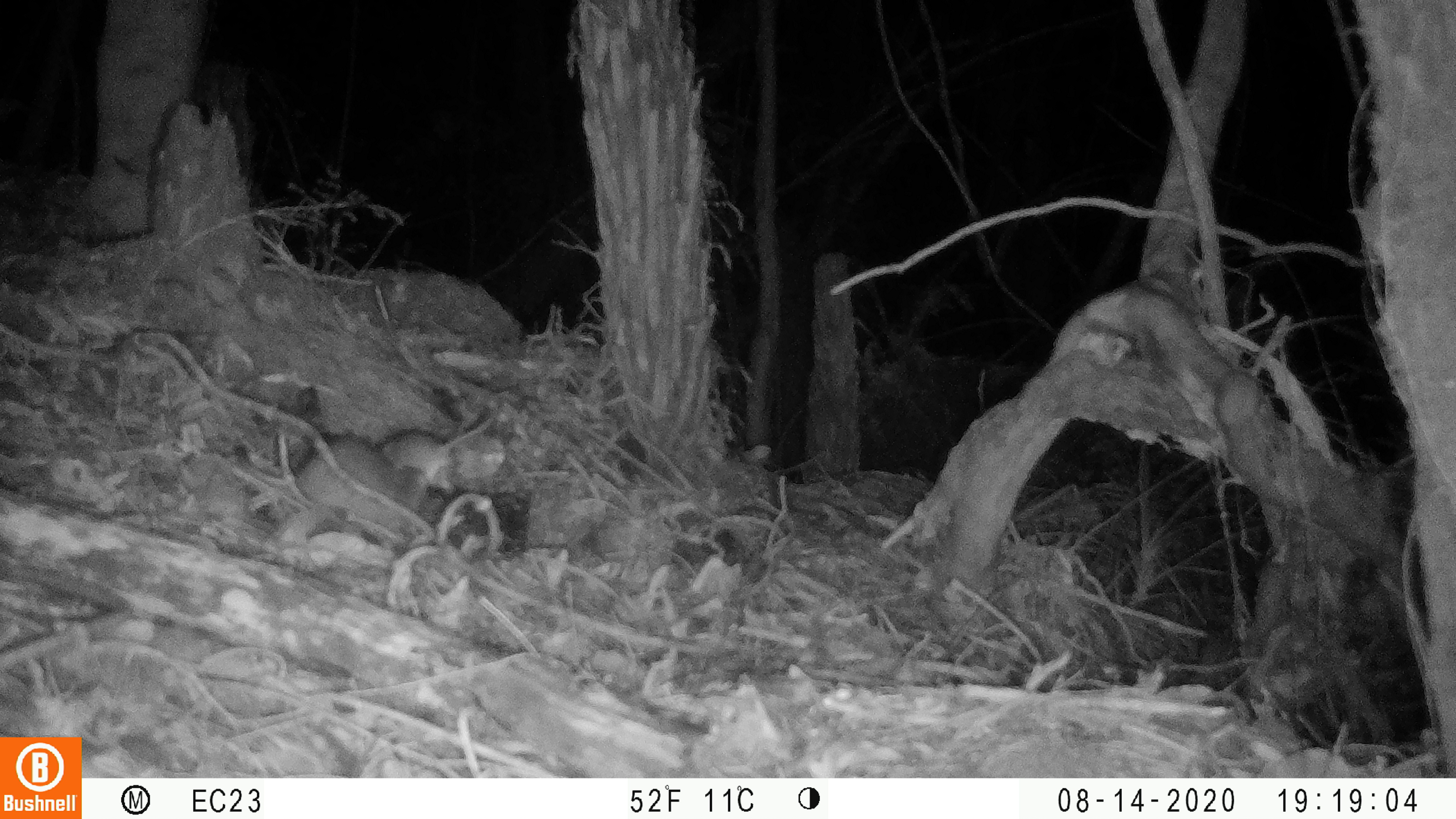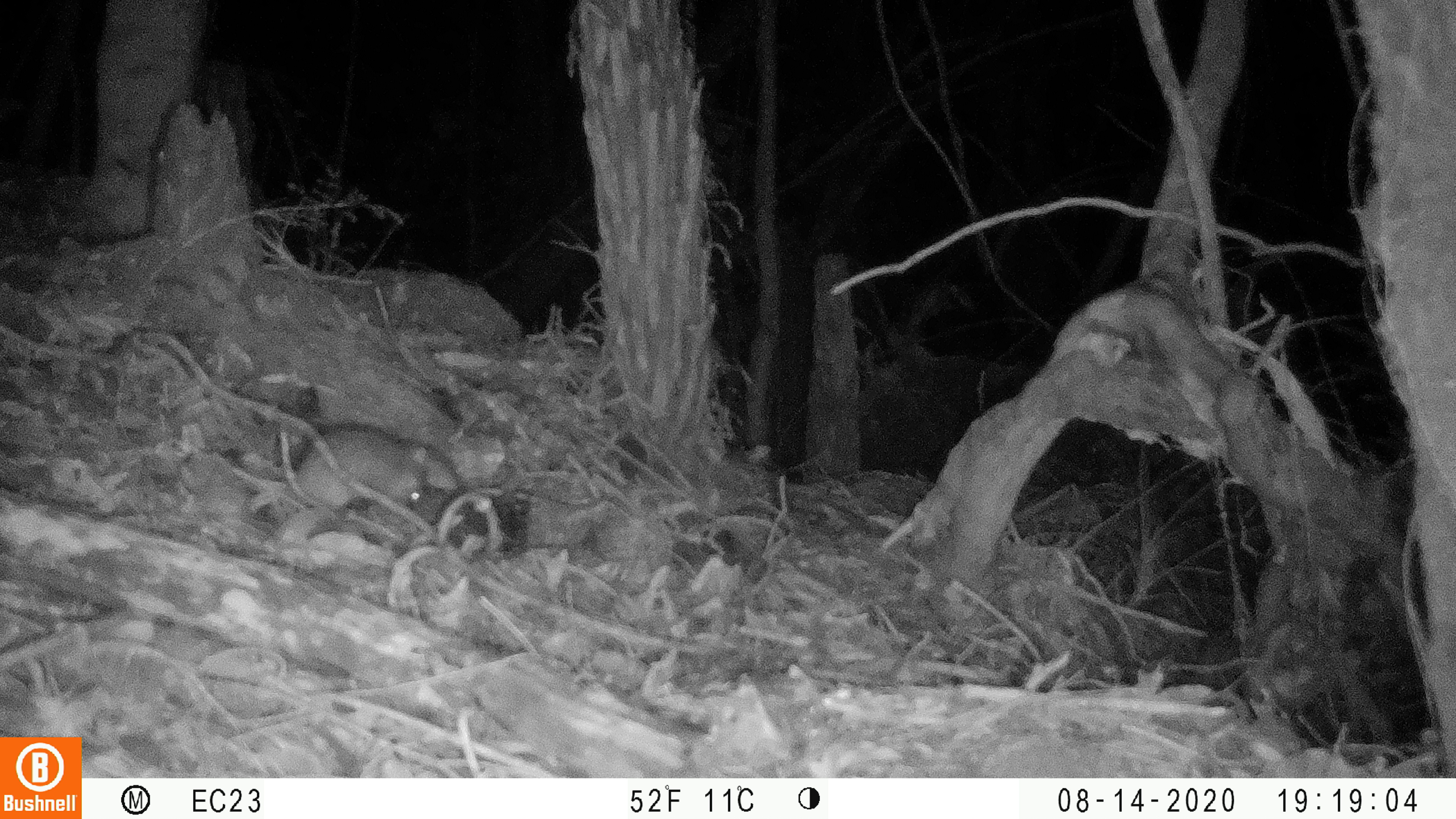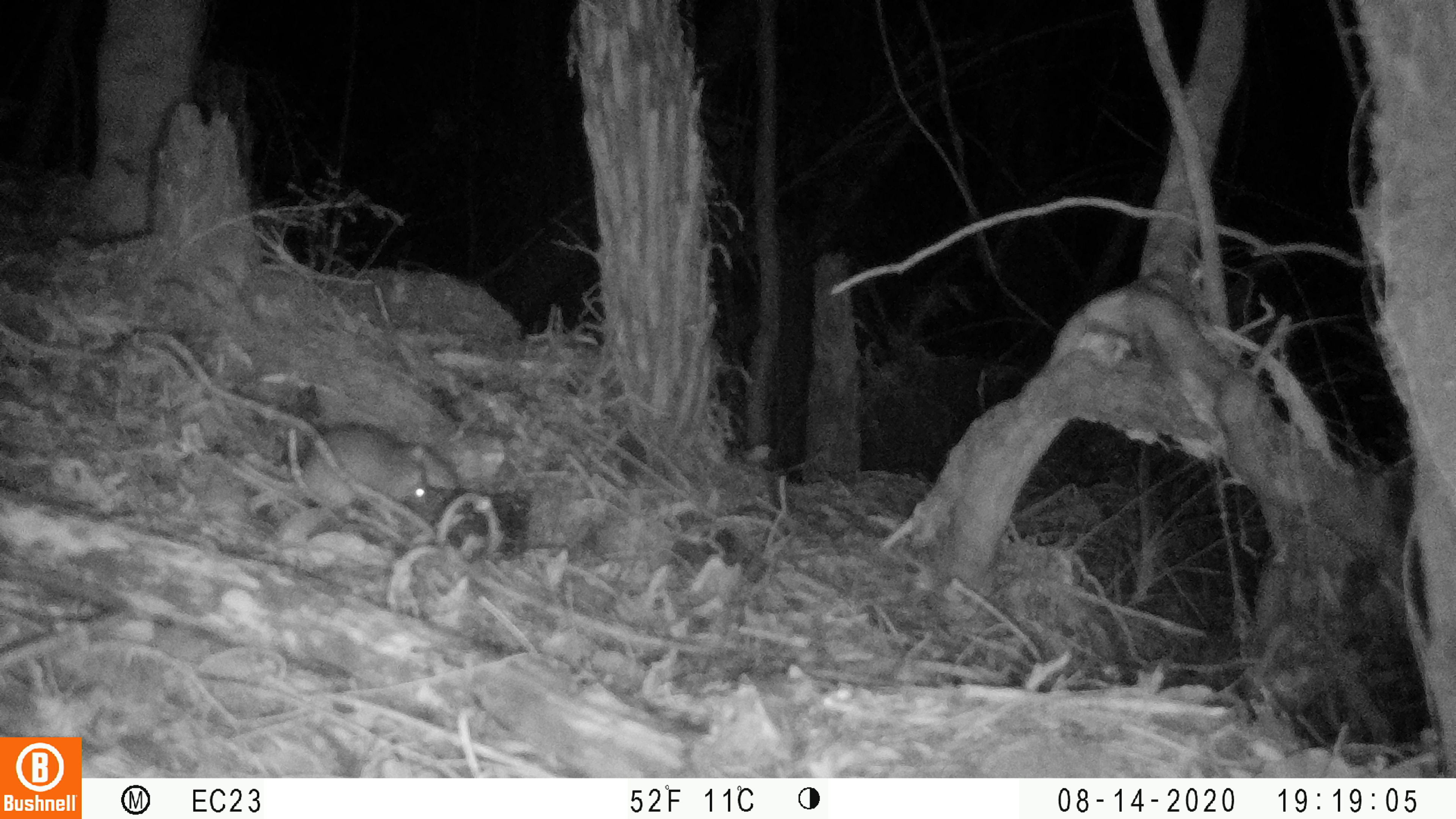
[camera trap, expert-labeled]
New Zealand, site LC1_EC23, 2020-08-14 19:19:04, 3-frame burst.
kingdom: Animalia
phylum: Chordata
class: Mammalia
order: Rodentia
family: Muridae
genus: Rattus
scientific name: Rattus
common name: rat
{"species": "rat (Rattus)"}